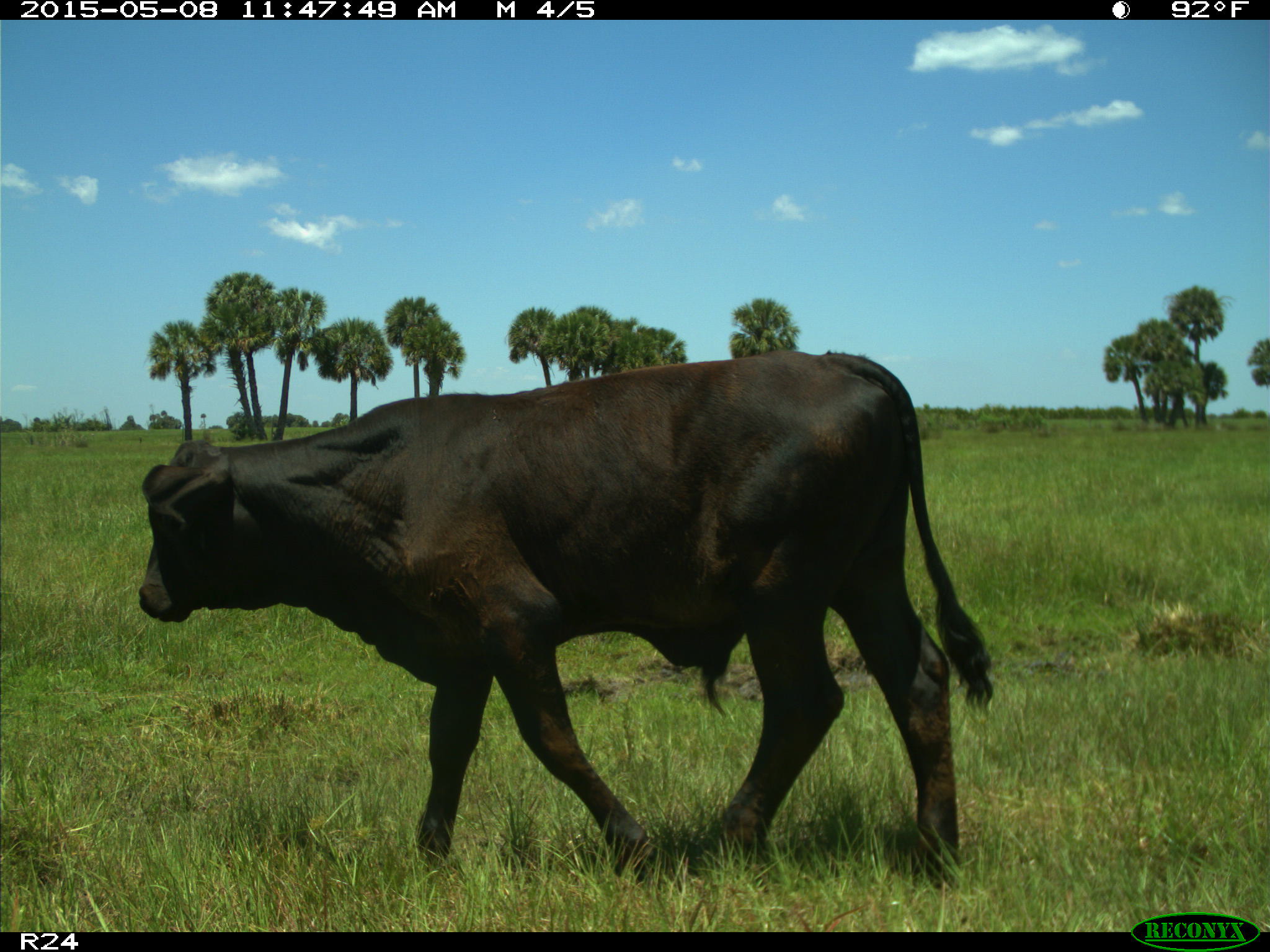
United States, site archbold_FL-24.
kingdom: Animalia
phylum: Chordata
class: Mammalia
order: Artiodactyla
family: Bovidae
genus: Bos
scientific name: Bos taurus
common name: domestic cow